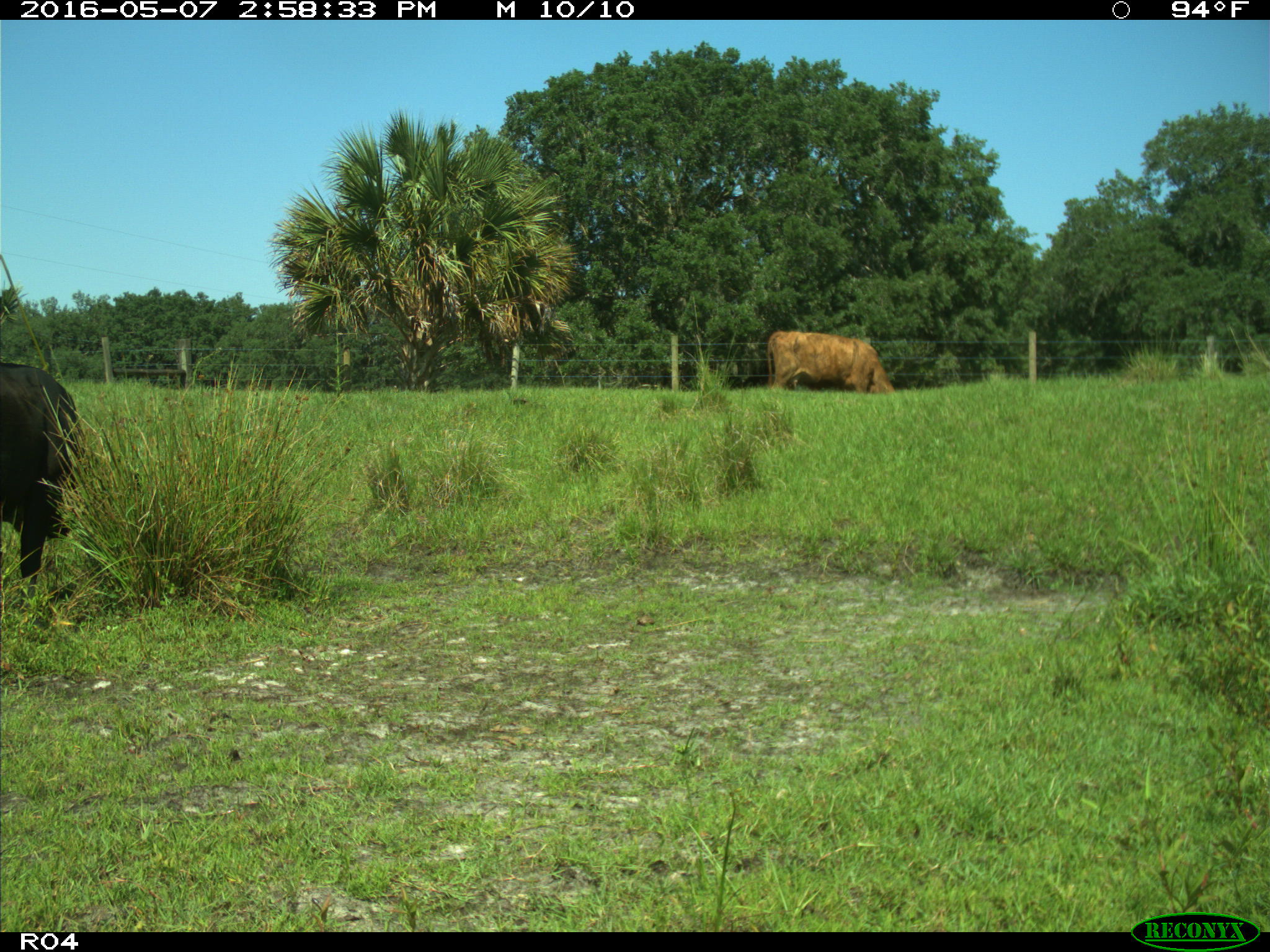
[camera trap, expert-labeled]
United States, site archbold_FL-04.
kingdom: Animalia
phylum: Chordata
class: Mammalia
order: Artiodactyla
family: Bovidae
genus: Bos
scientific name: Bos taurus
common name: domestic cow